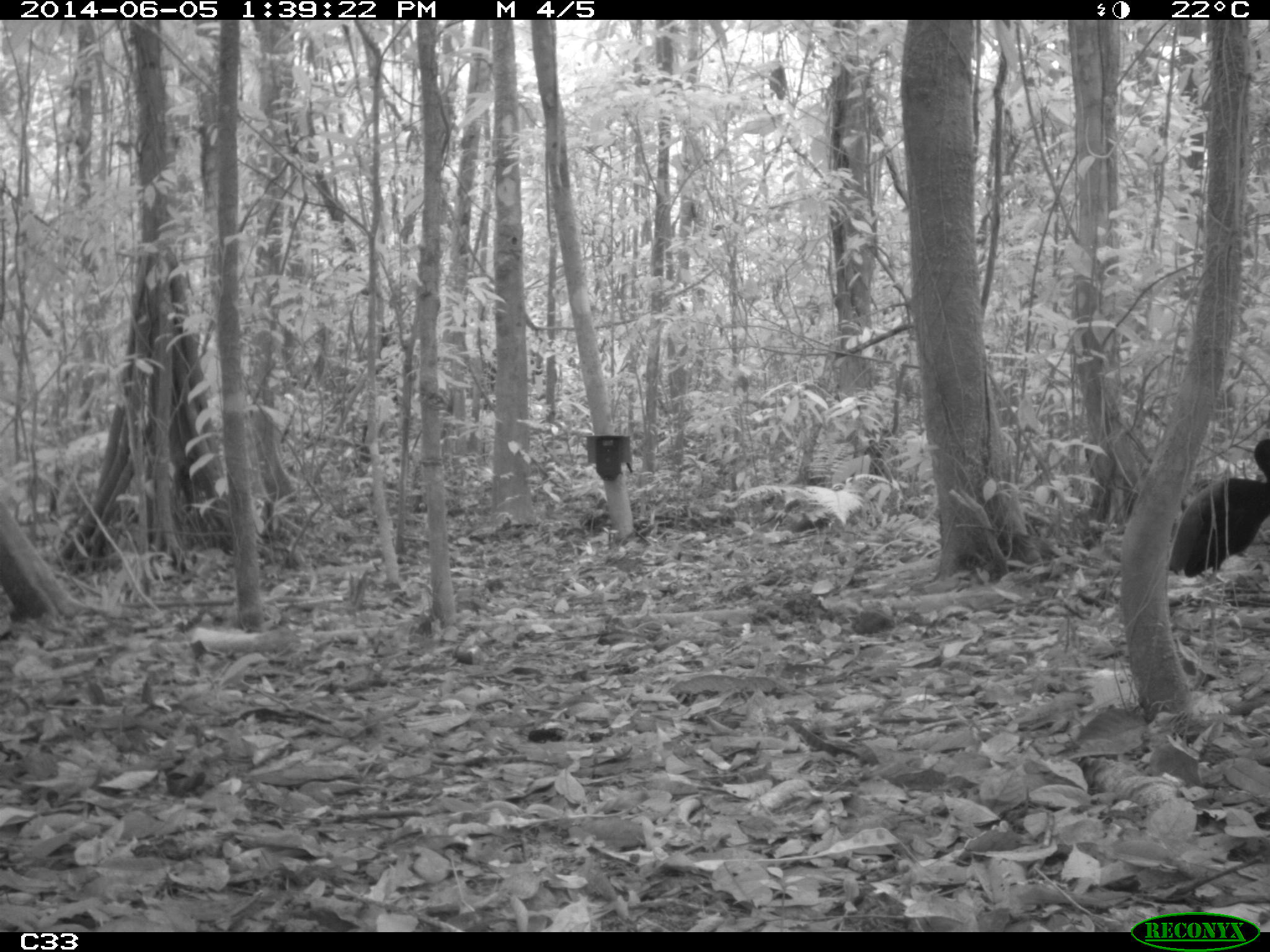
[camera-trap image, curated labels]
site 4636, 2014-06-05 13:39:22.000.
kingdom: Animalia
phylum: Chordata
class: Aves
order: Gruiformes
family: Psophiidae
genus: Psophia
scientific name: Psophia crepitans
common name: gray-winged trumpeter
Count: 6.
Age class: adult.